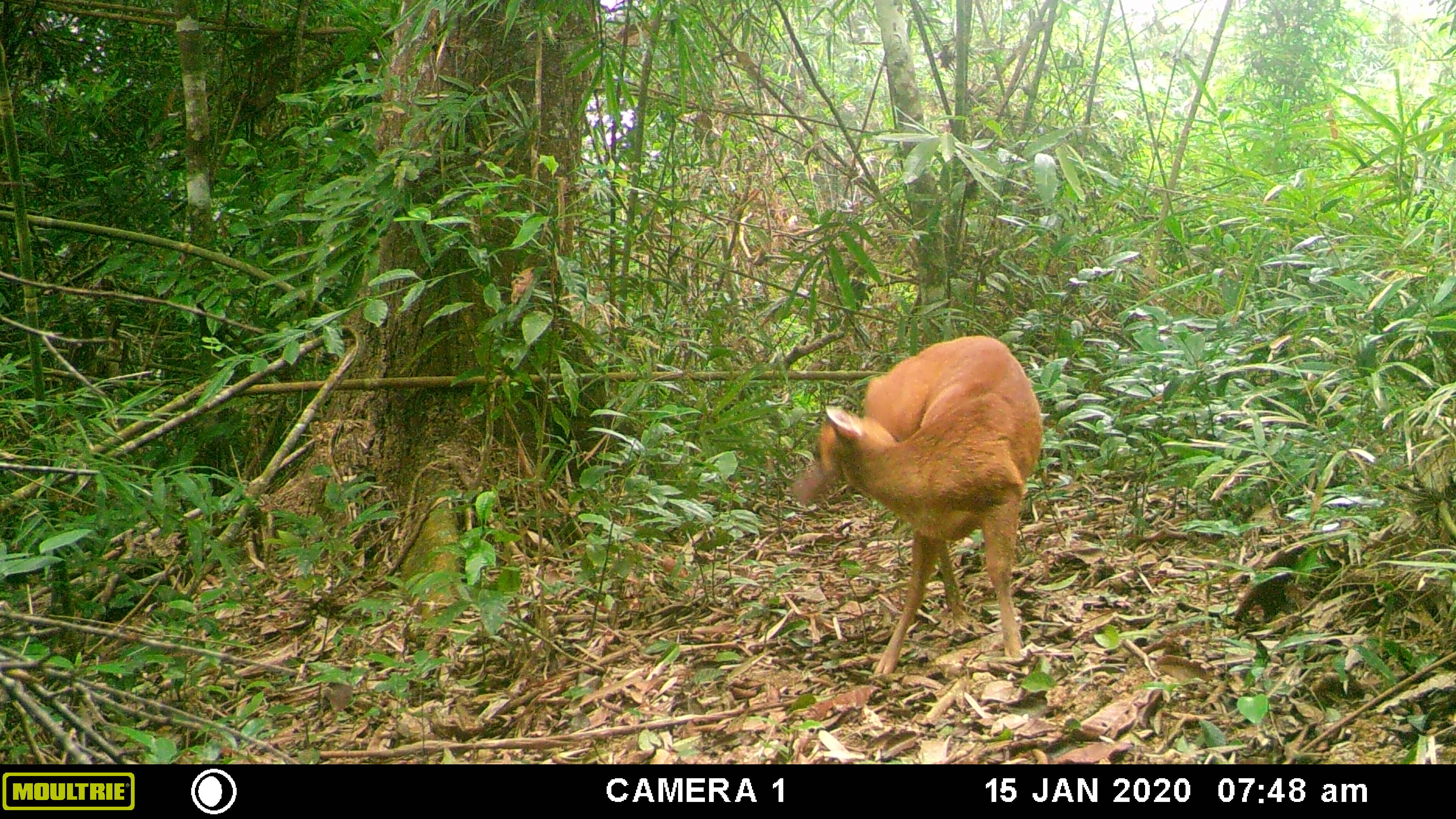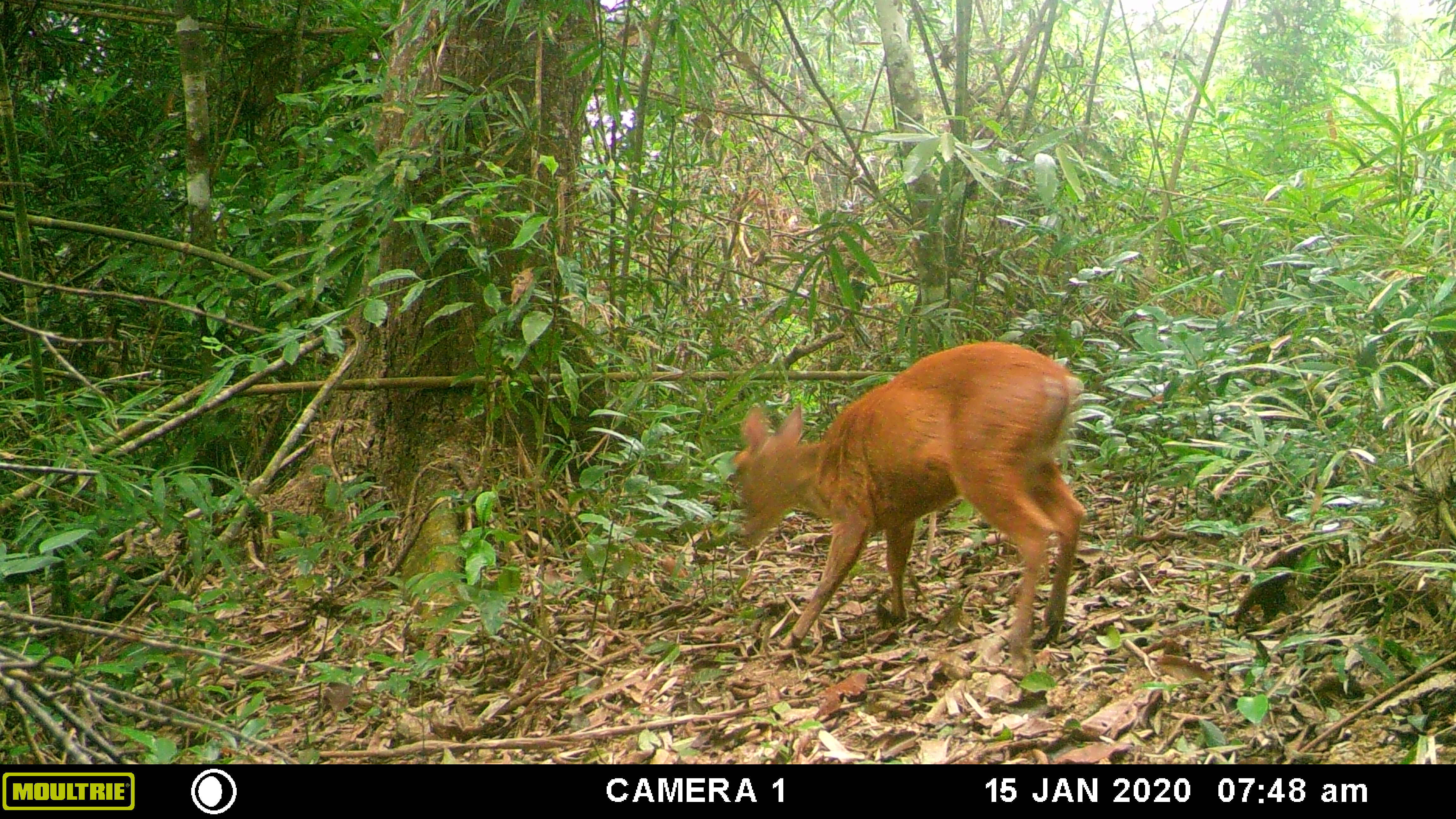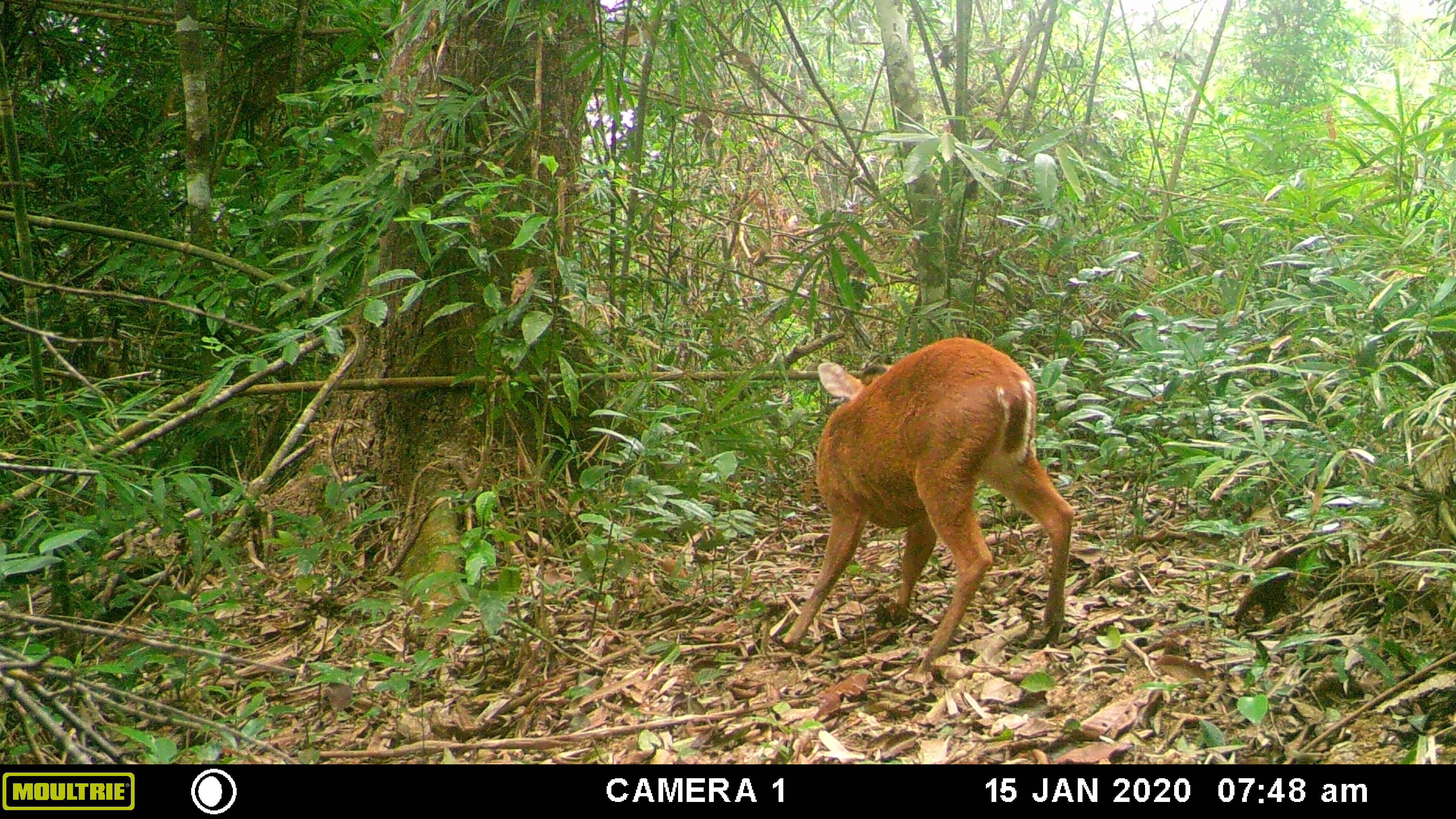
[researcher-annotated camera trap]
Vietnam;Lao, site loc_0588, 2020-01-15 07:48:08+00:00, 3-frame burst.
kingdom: Animalia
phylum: Chordata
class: Mammalia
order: Artiodactyla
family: Cervidae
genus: Muntiacus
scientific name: Muntiacus muntjak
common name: red muntjac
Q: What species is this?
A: Red muntjac (Muntiacus muntjak).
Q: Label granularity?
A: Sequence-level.